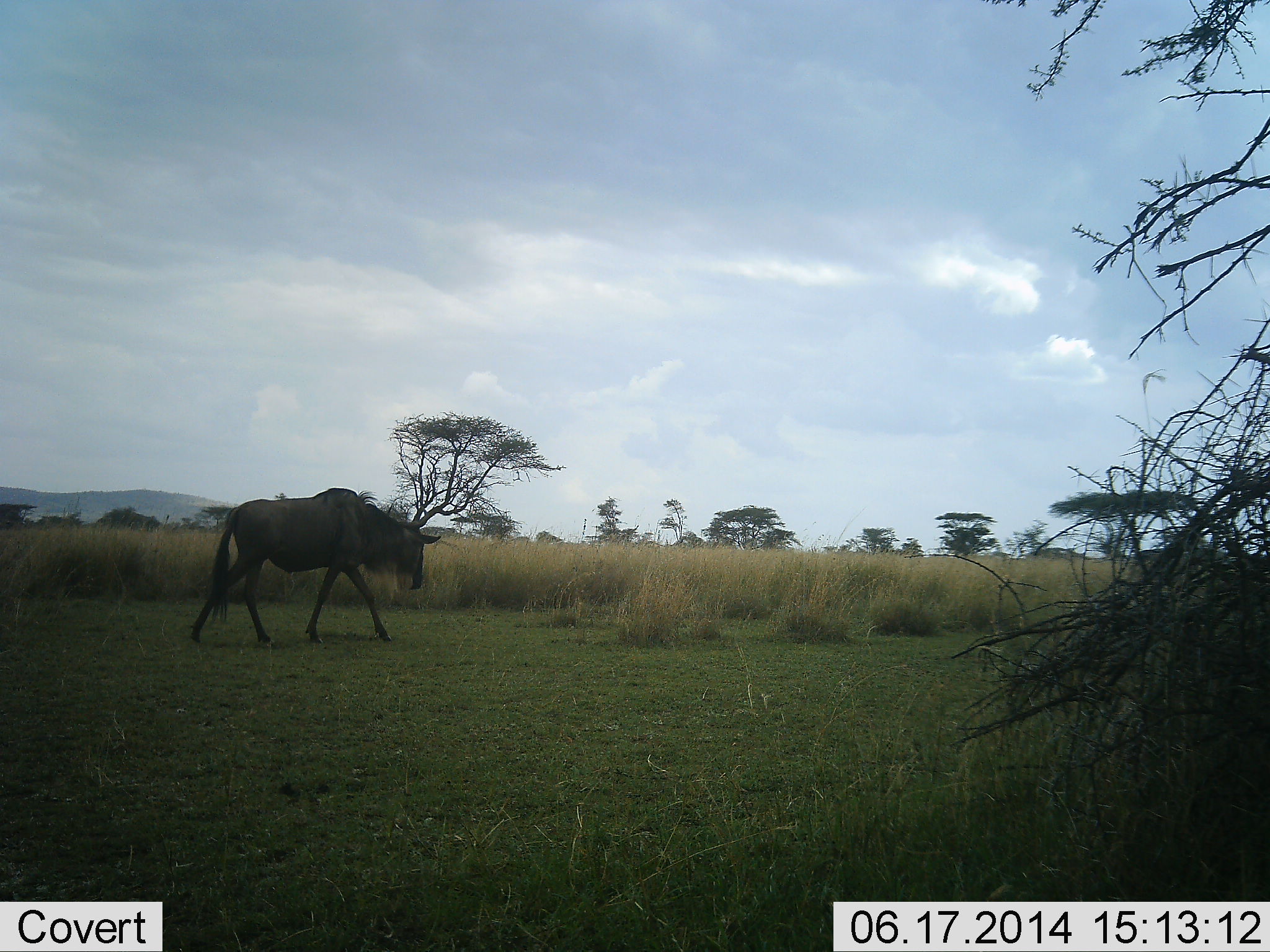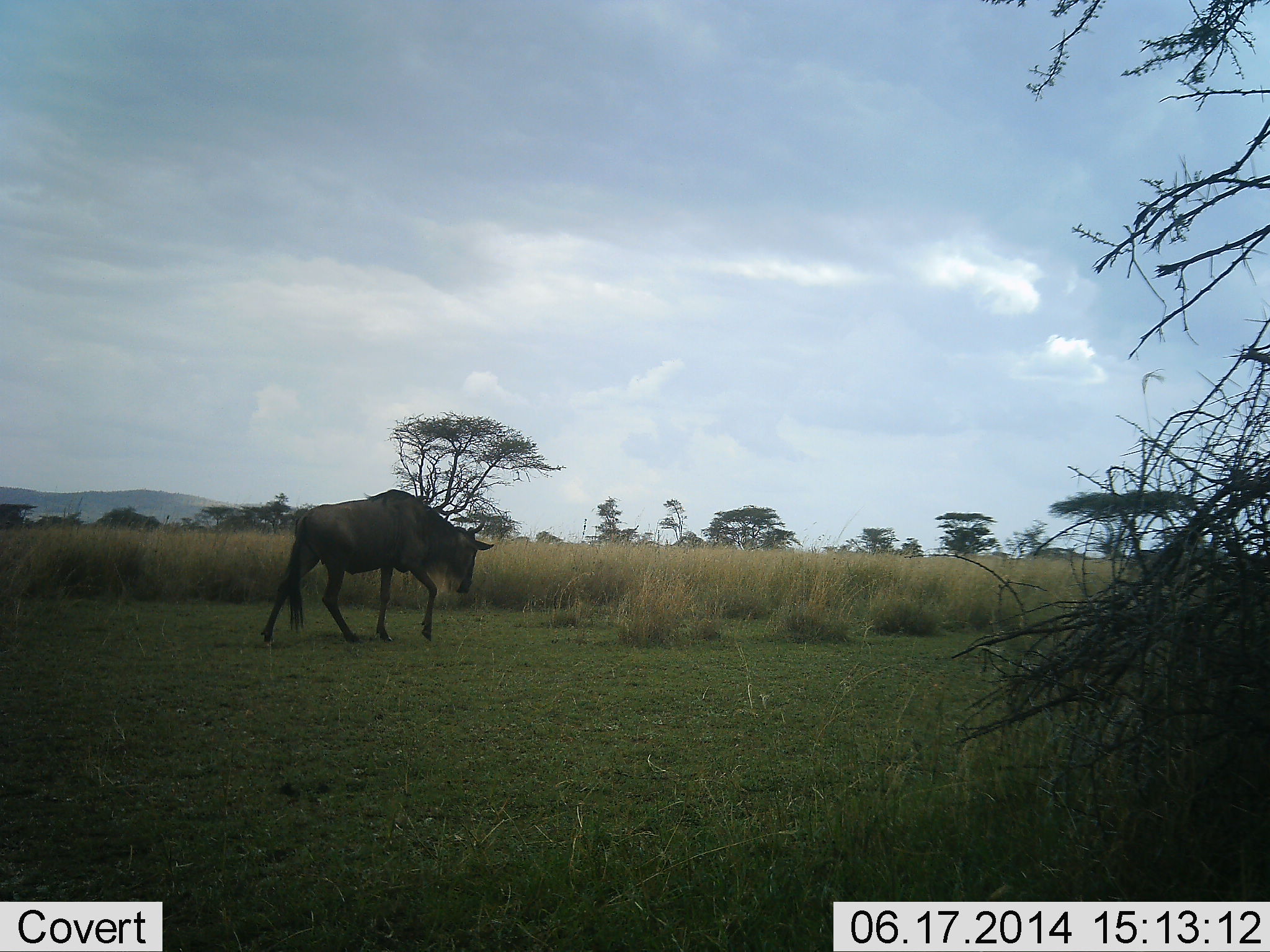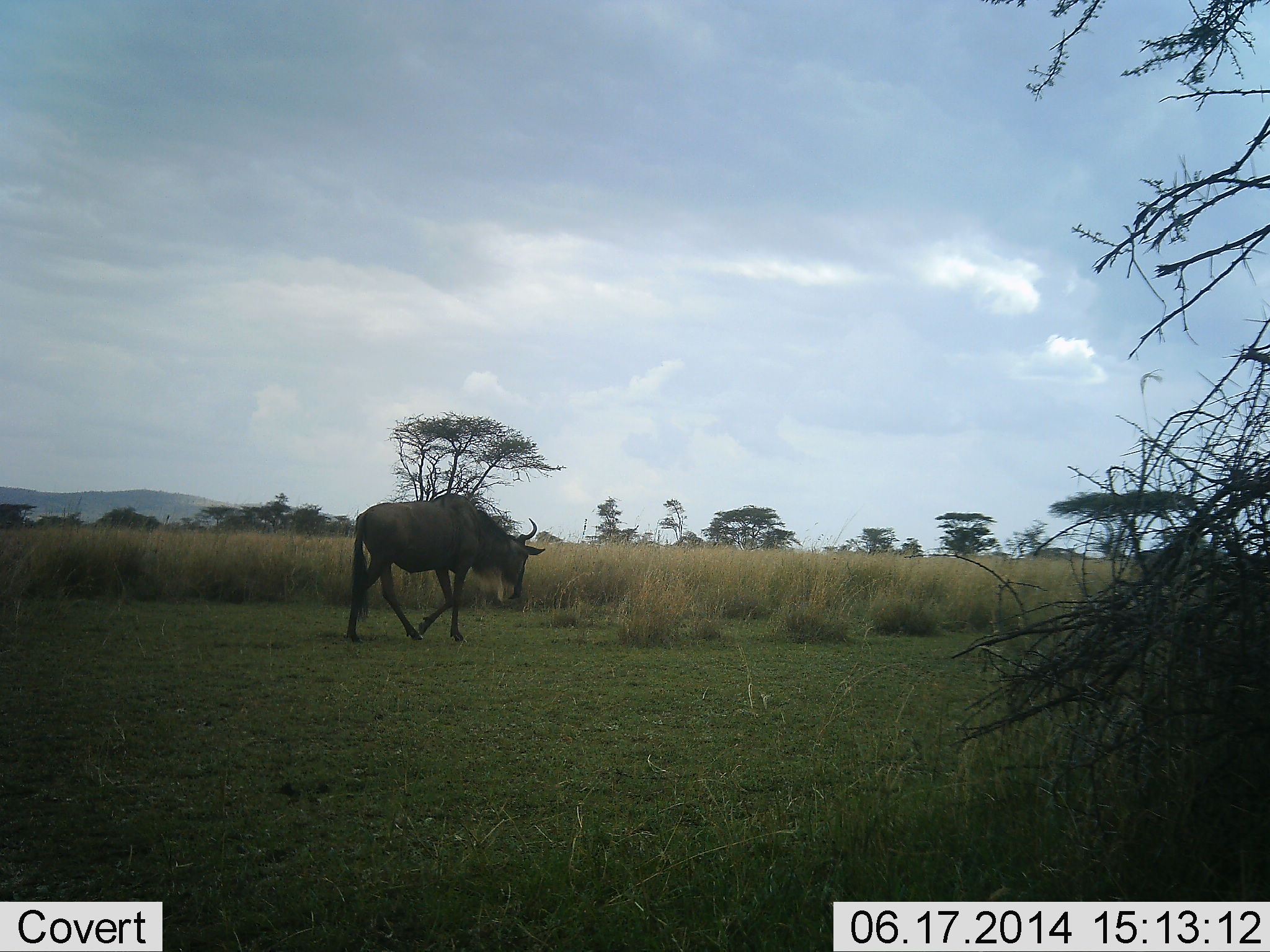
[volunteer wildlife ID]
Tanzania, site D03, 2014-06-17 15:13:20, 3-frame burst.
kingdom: Animalia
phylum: Chordata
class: Mammalia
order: Artiodactyla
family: Bovidae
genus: Connochaetes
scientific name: Connochaetes taurinus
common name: blue wildebeest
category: wildebeest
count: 1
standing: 0%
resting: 0%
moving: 90%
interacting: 0%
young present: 0%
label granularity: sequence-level